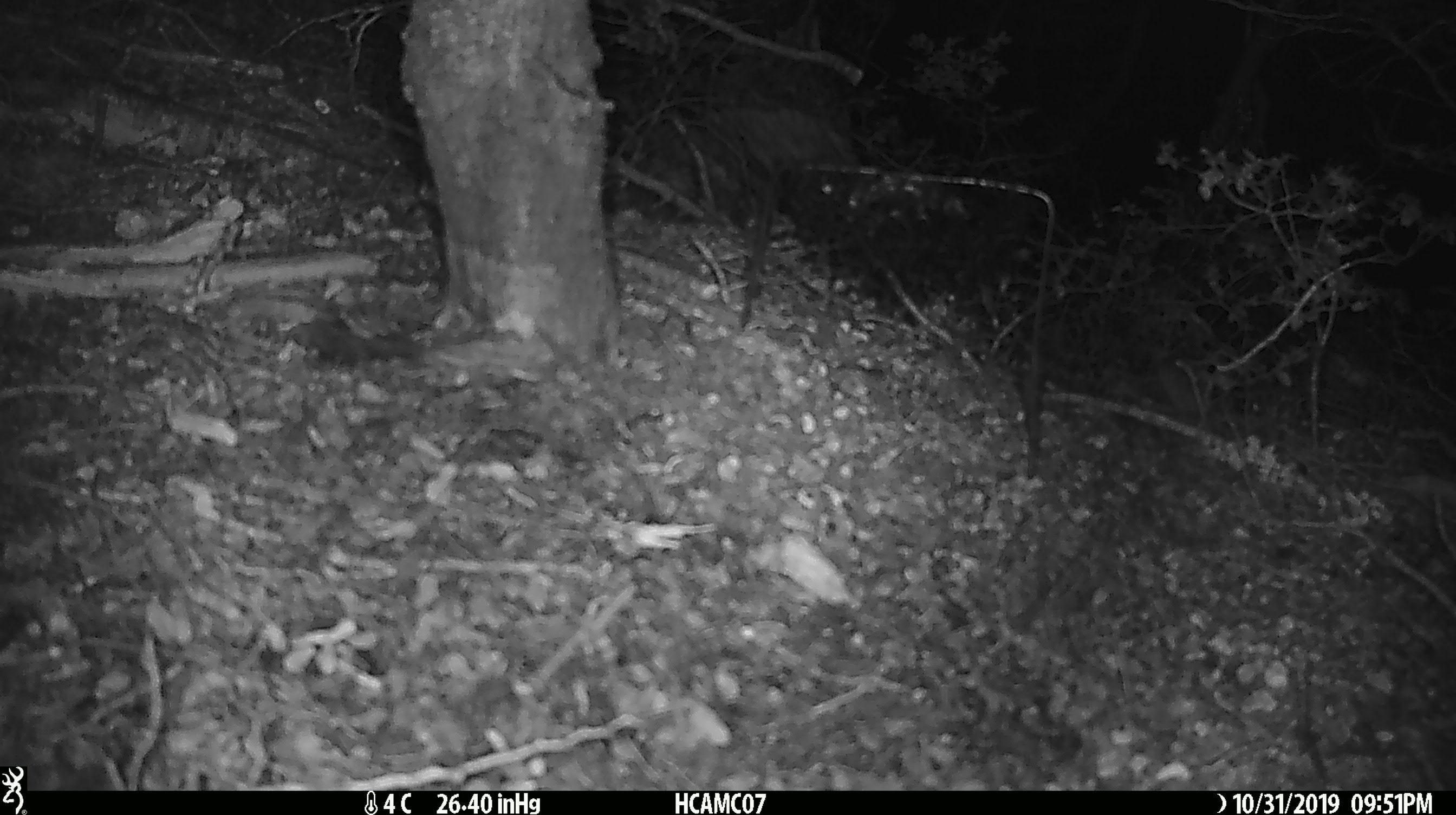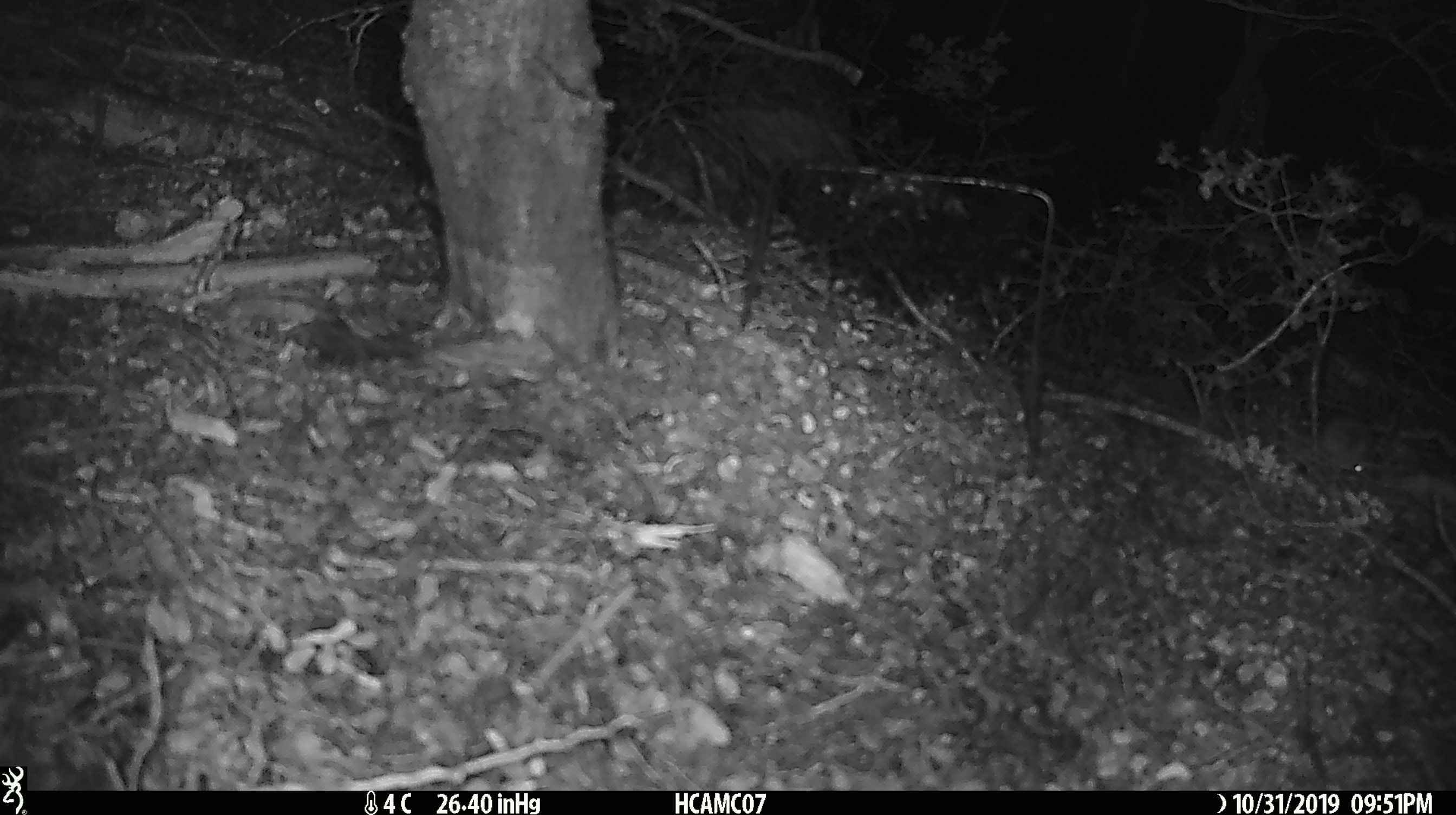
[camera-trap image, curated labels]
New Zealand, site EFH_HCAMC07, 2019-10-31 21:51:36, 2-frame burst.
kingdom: Animalia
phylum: Chordata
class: Mammalia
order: Rodentia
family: Muridae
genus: Mus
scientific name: Mus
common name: mouse